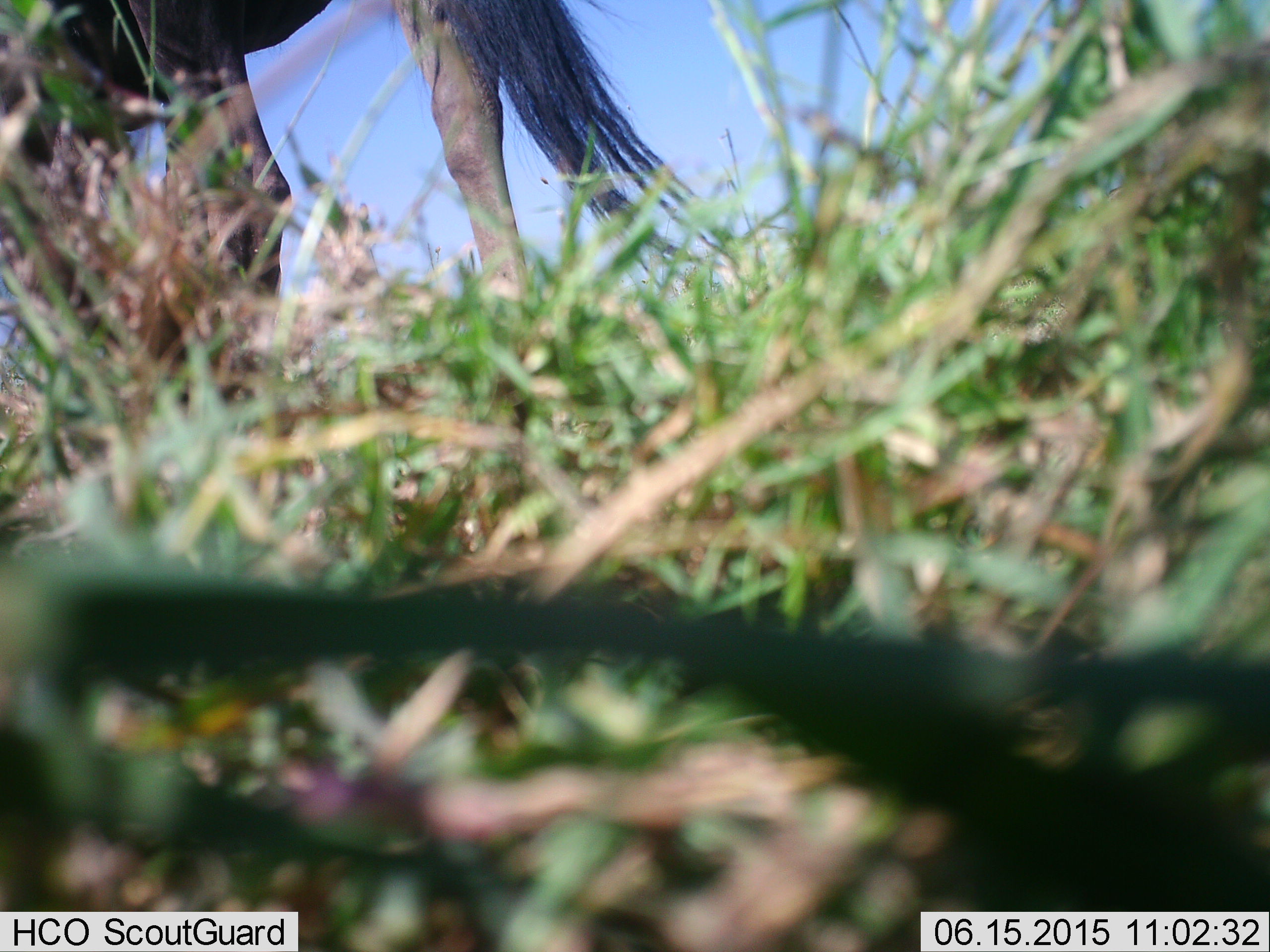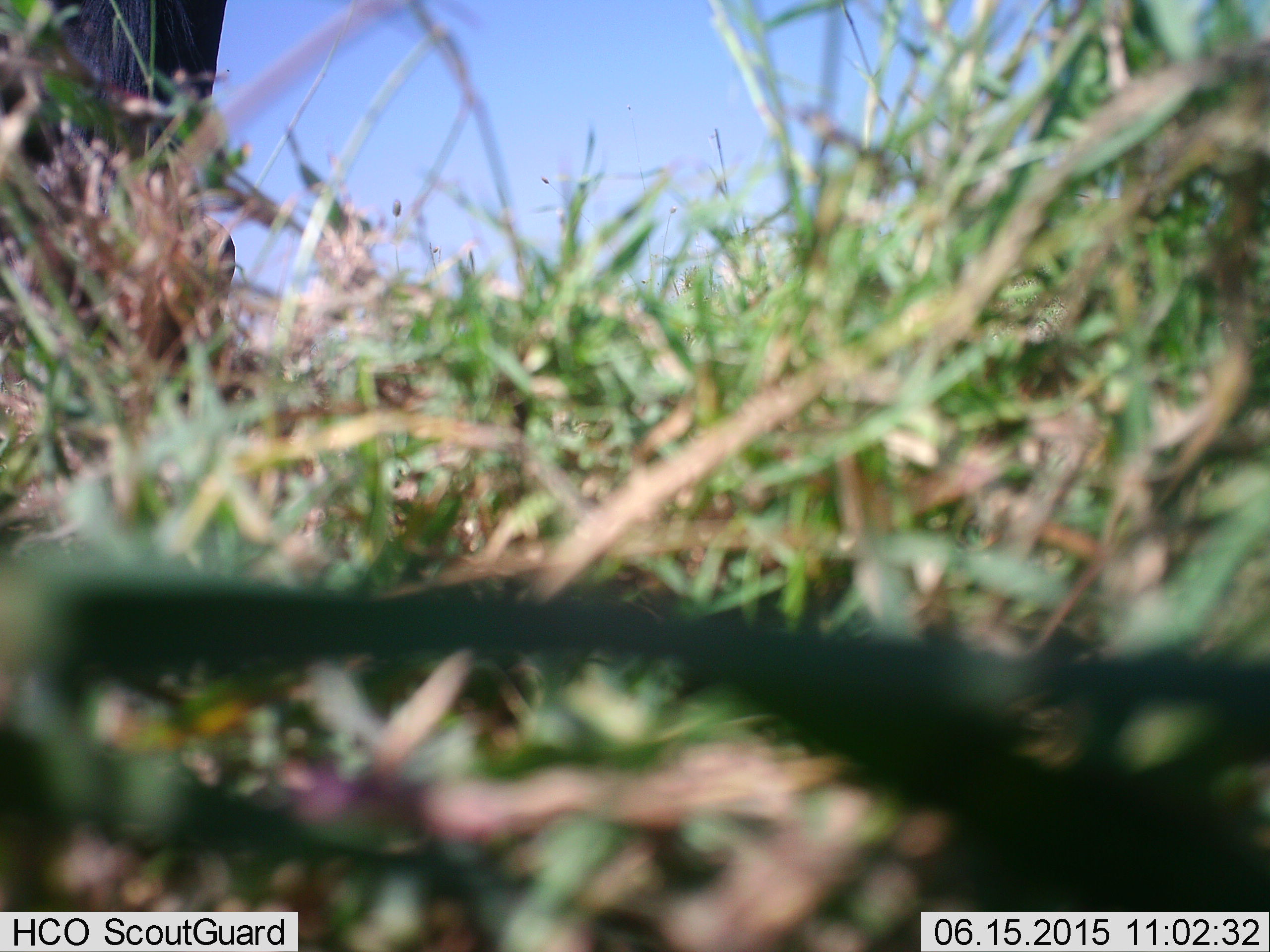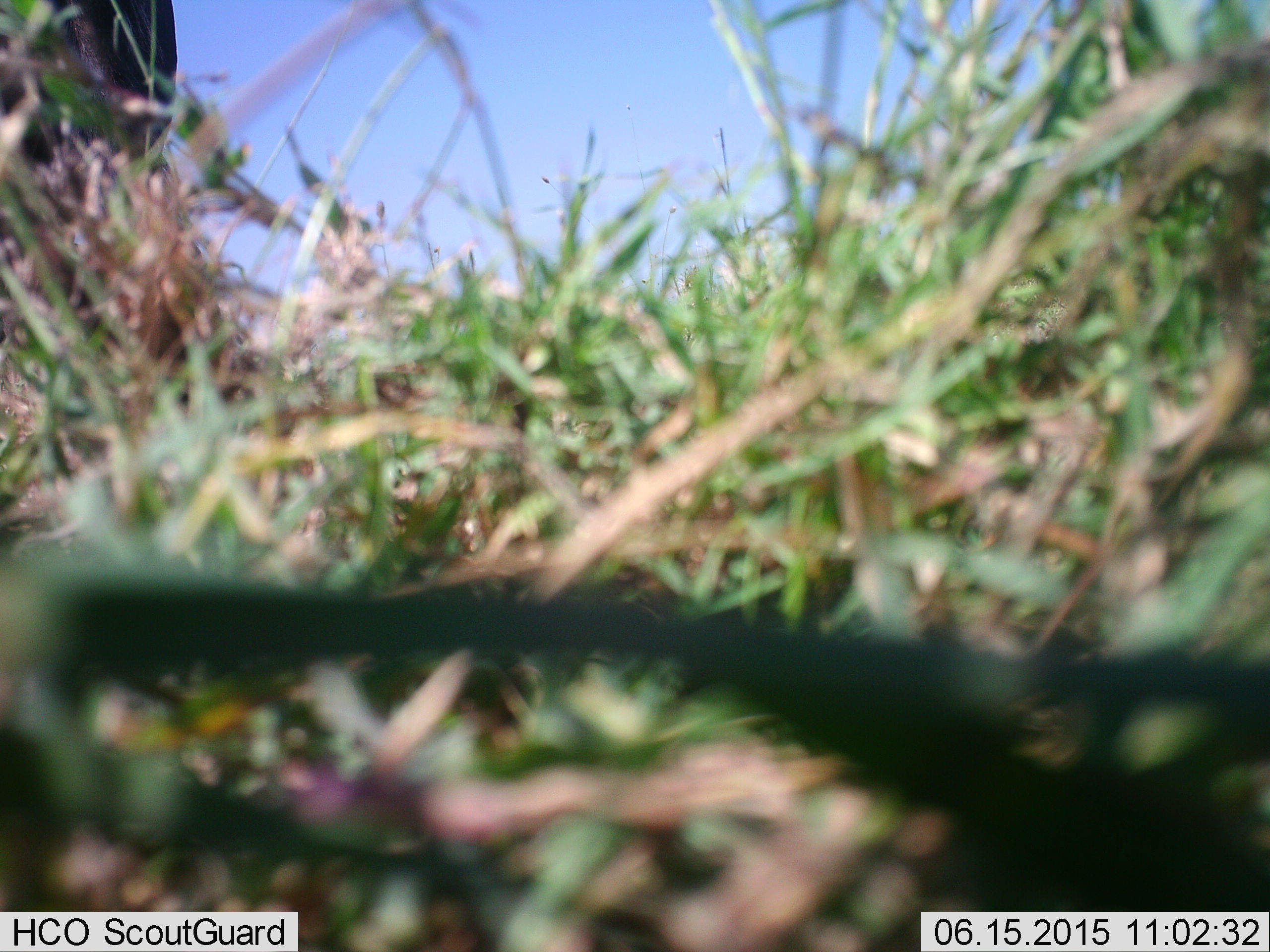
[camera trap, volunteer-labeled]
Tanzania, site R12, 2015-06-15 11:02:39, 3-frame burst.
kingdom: Animalia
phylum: Chordata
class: Mammalia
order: Artiodactyla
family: Bovidae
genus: Connochaetes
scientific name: Connochaetes taurinus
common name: blue wildebeest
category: wildebeest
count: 1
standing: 0%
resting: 0%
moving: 100%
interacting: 0%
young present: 0%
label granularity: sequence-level